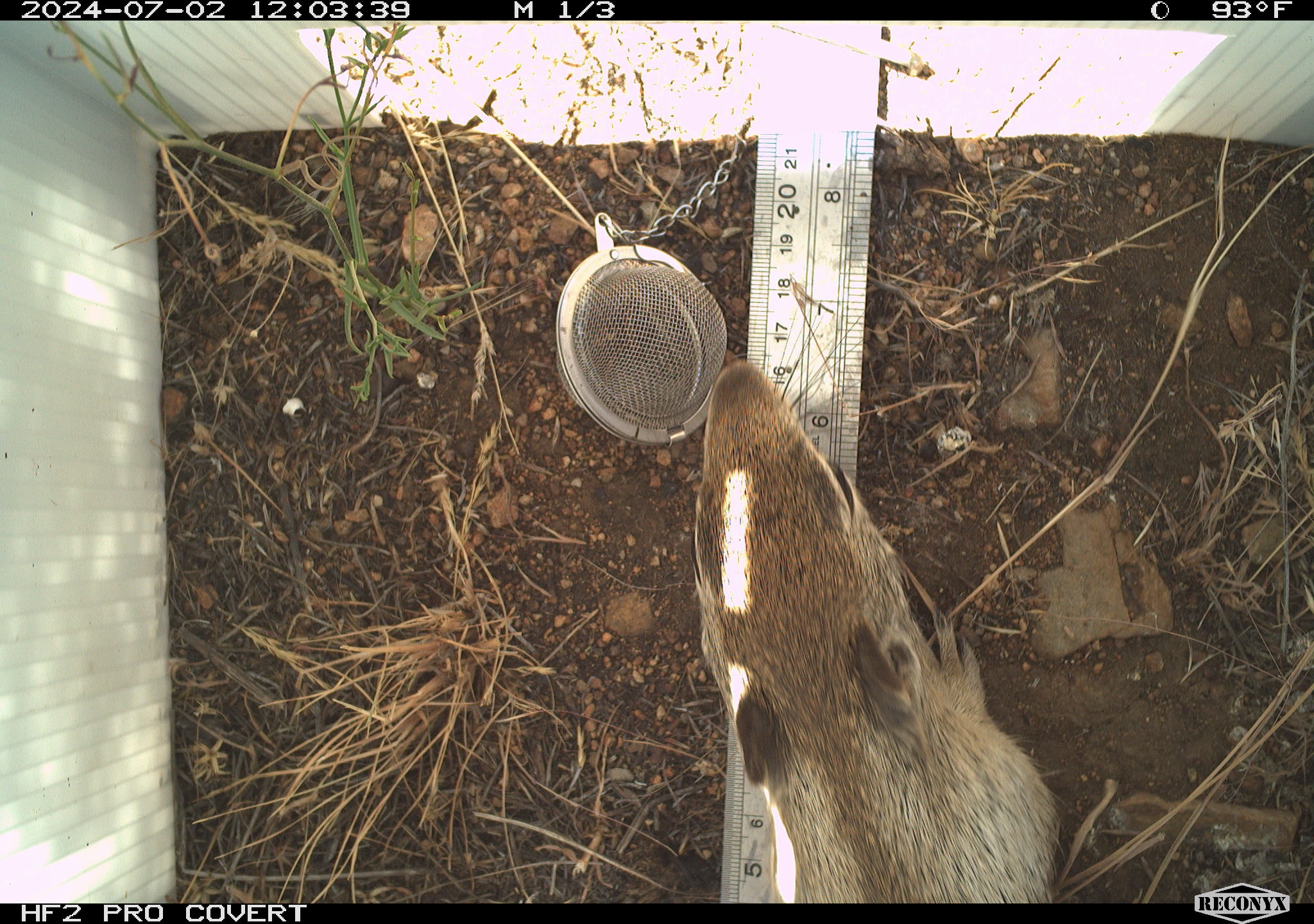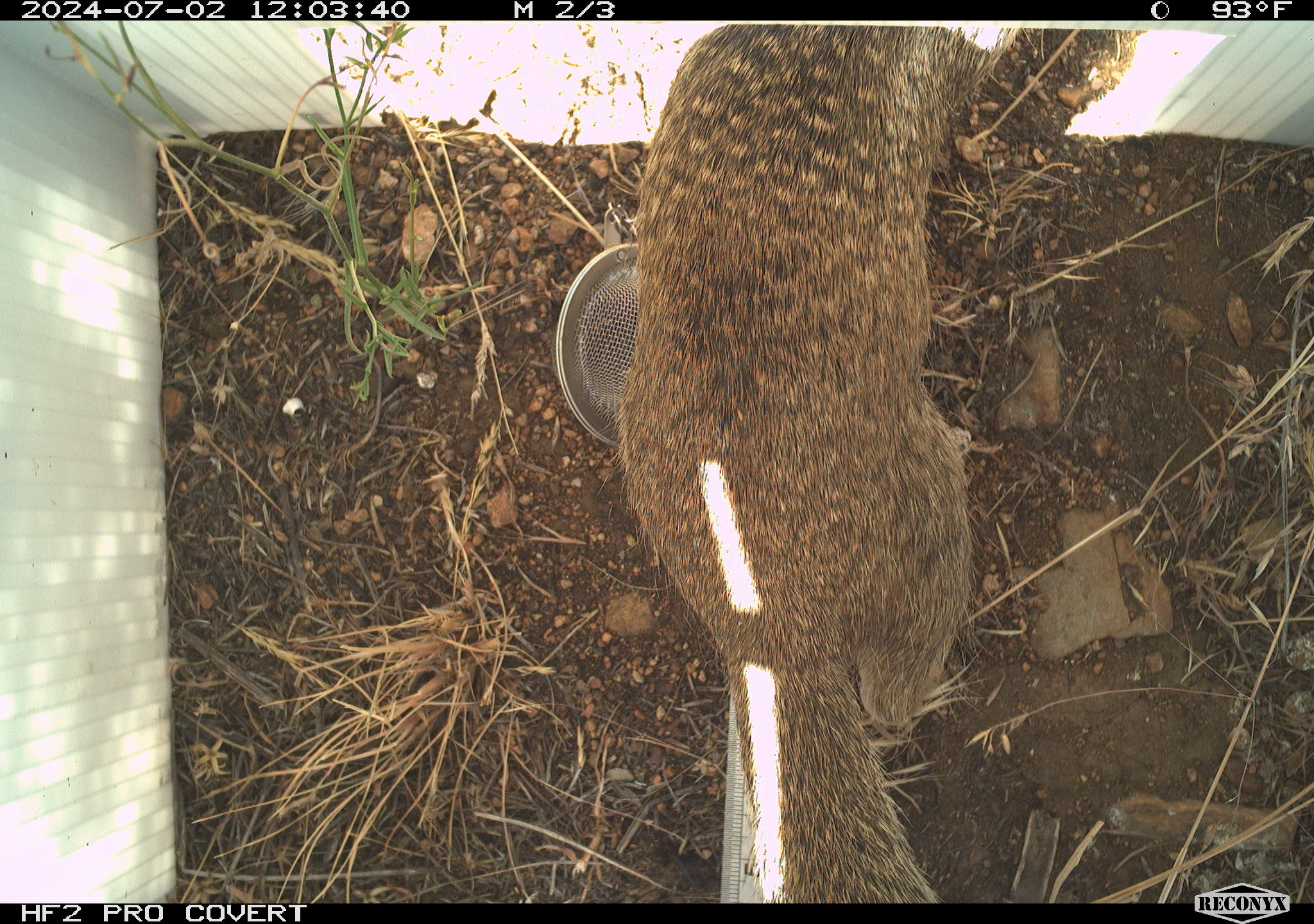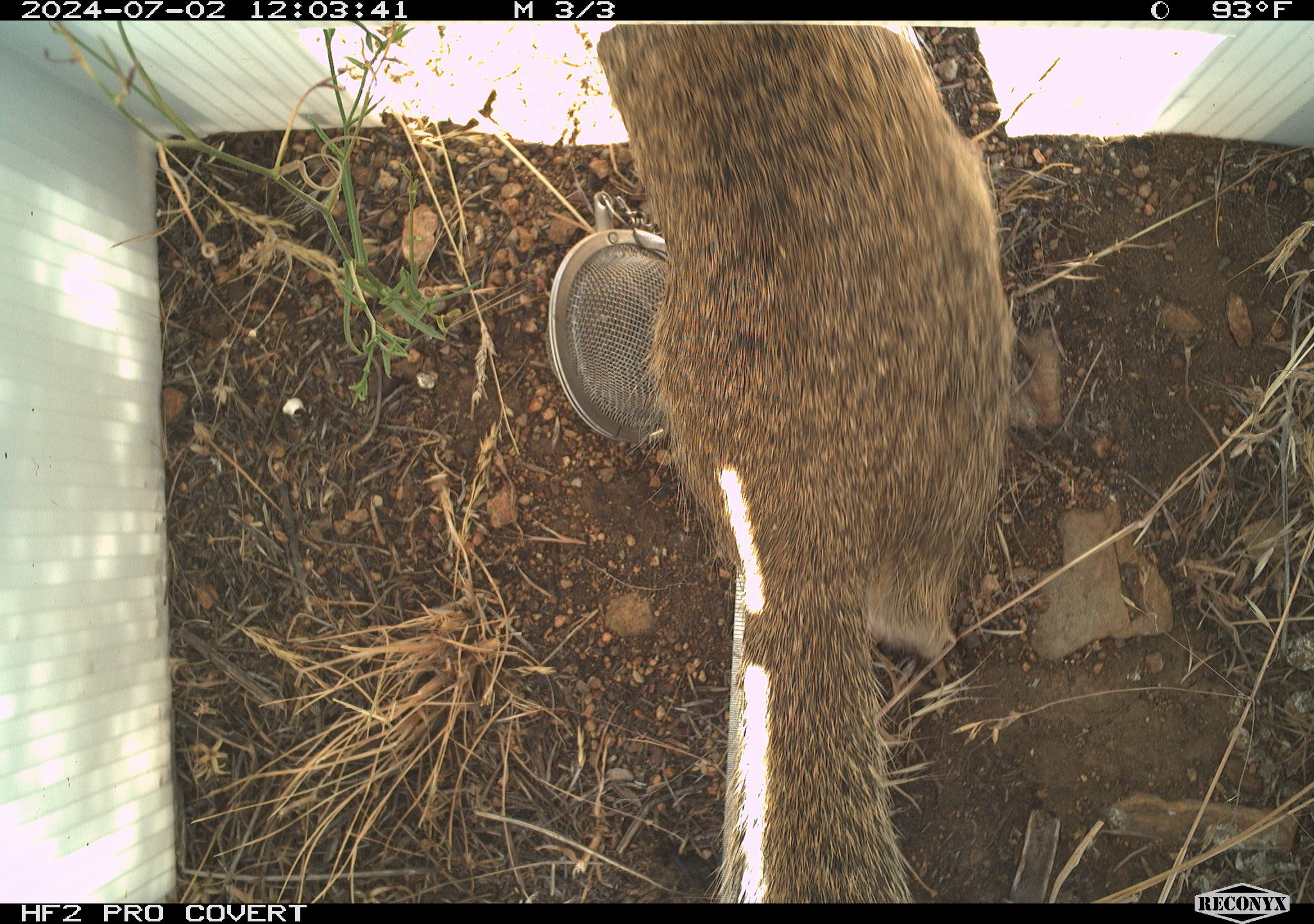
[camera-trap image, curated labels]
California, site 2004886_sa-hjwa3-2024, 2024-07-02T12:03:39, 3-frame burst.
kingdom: Animalia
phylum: Chordata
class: Mammalia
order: Rodentia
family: Sciuridae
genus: Otospermophilus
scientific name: Otospermophilus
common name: north american rock squirrels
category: otospermophilus species